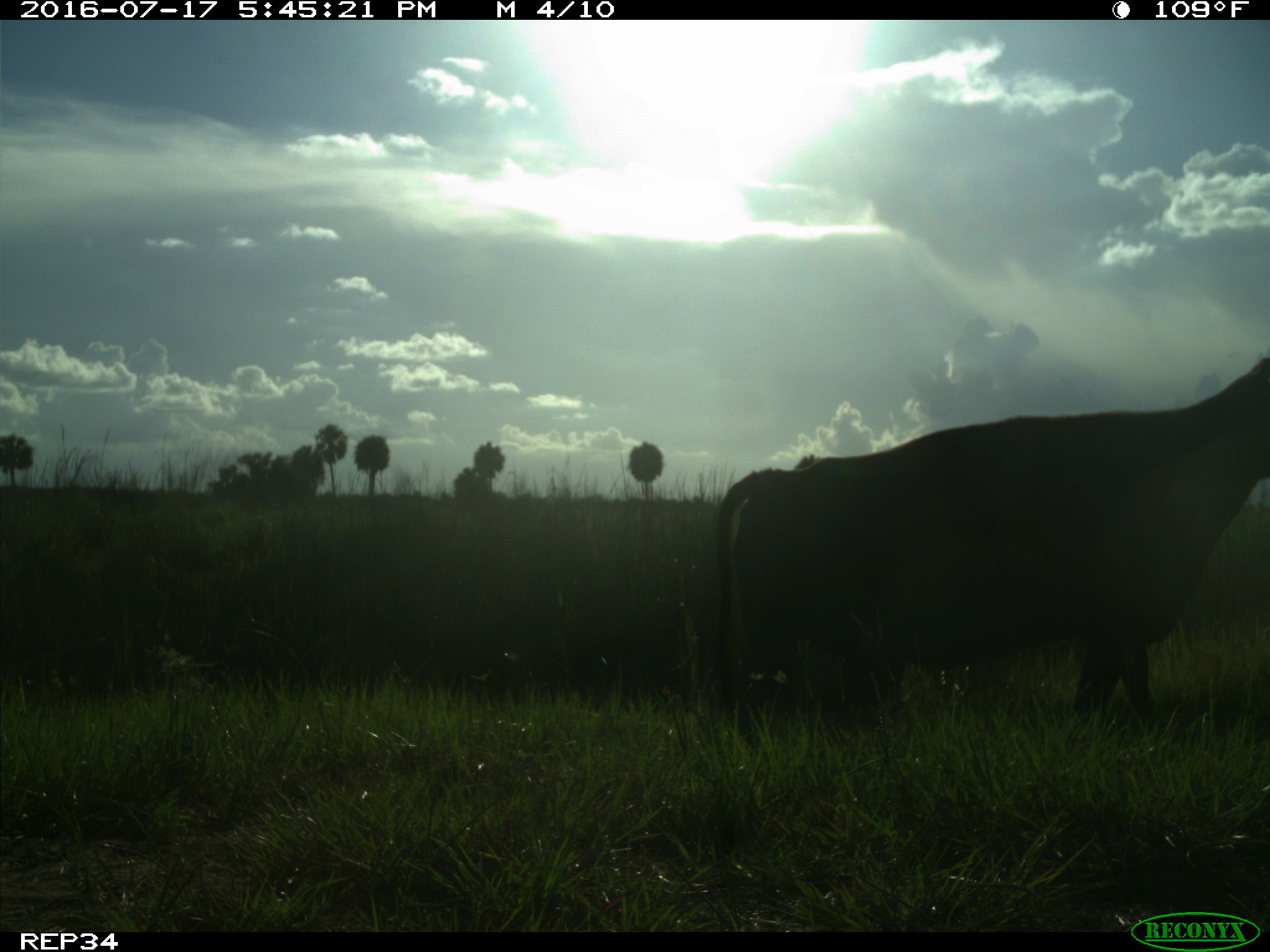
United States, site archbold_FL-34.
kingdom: Animalia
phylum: Chordata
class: Mammalia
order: Artiodactyla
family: Bovidae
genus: Bos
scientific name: Bos taurus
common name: domestic cow